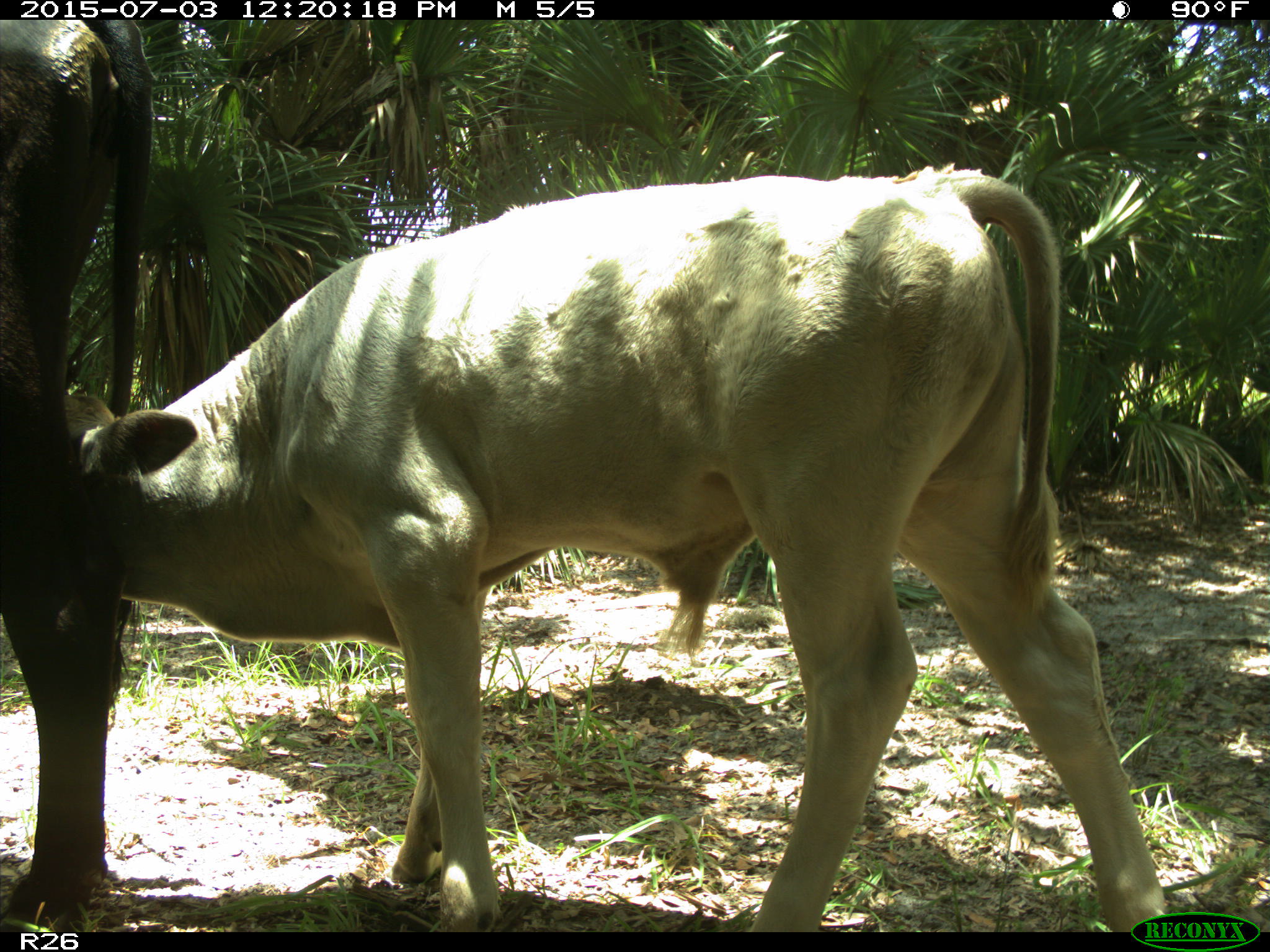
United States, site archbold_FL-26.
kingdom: Animalia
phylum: Chordata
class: Mammalia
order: Artiodactyla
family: Bovidae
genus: Bos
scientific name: Bos taurus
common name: domestic cow